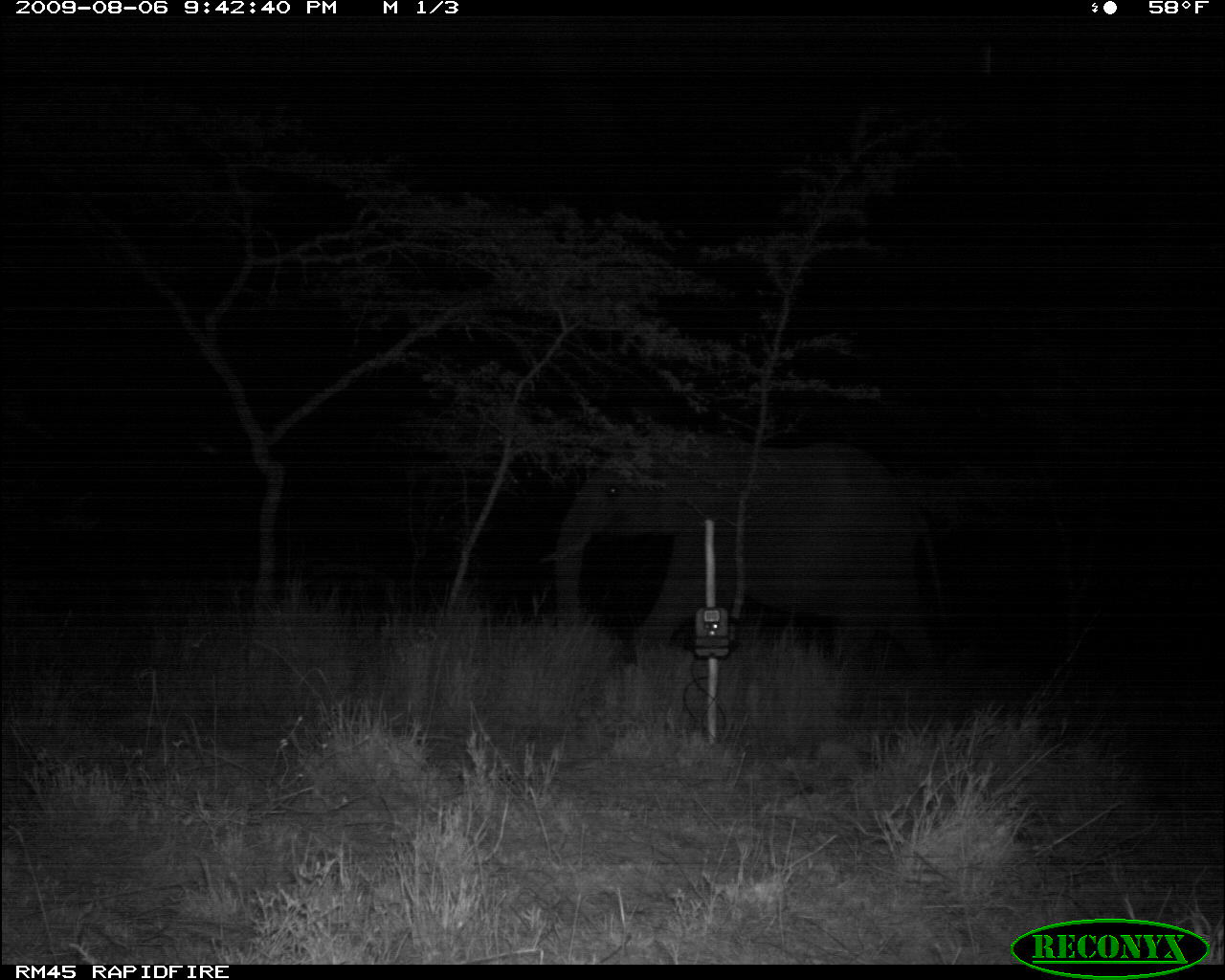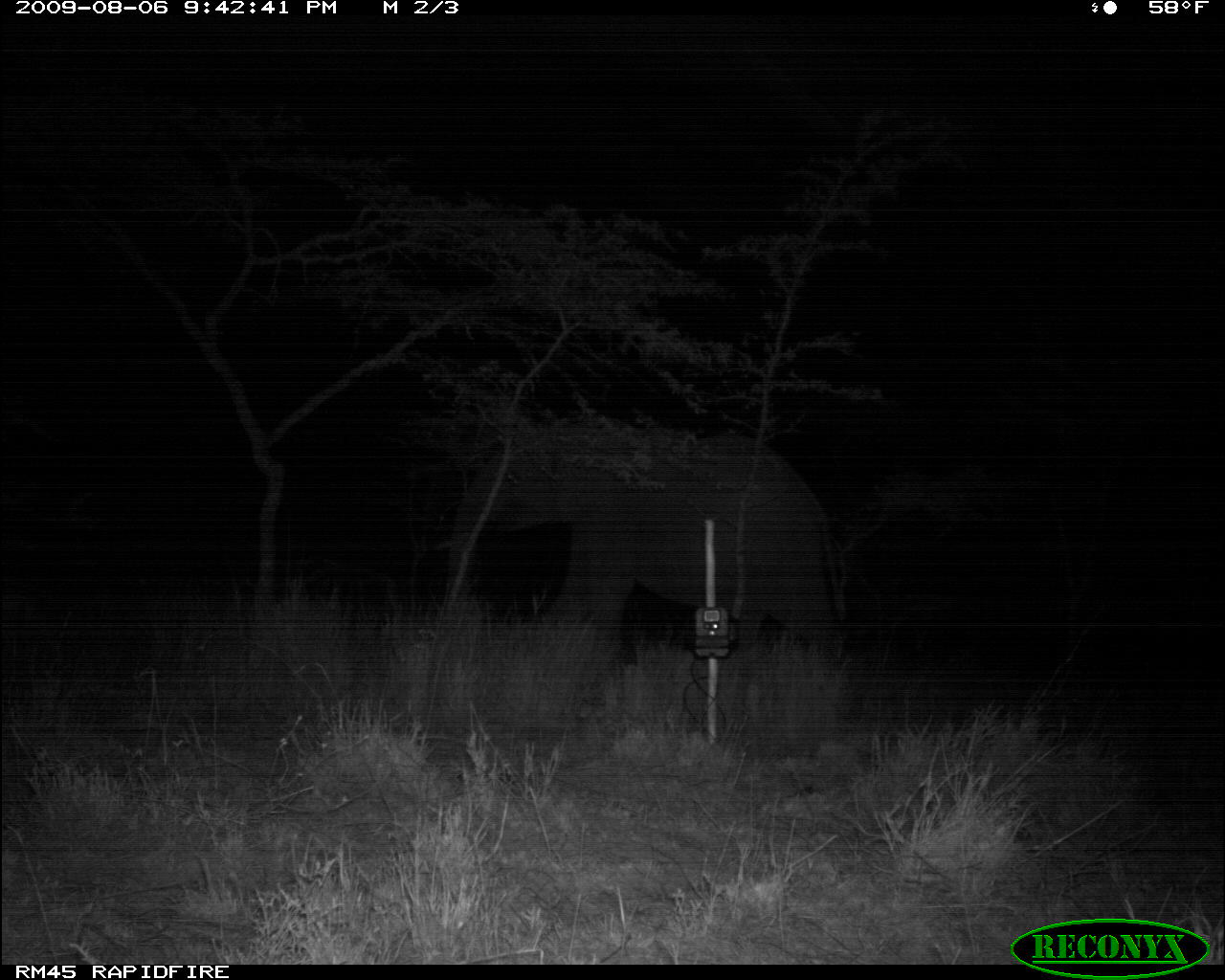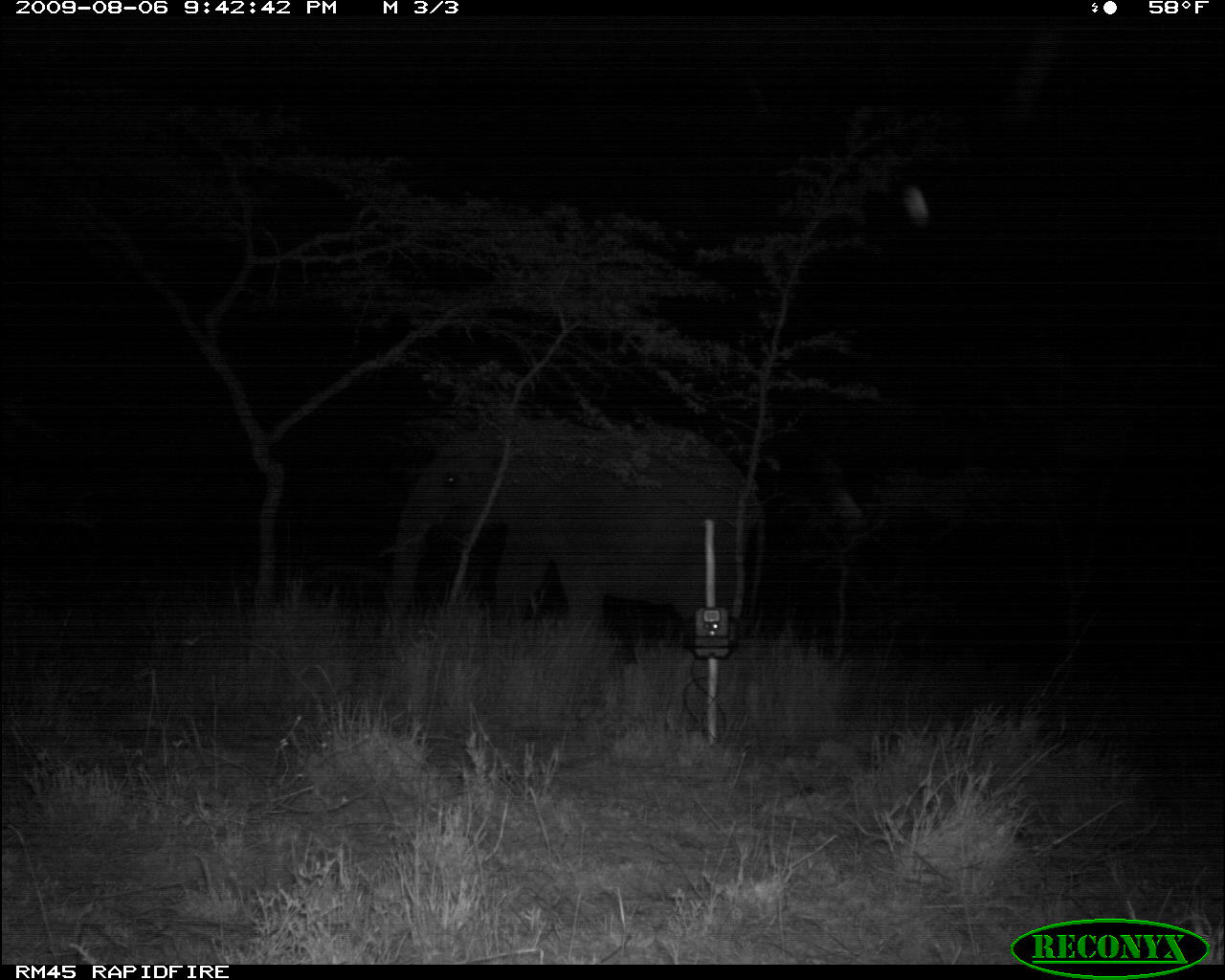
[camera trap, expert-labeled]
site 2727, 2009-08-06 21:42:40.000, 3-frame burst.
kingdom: Animalia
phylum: Chordata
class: Mammalia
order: Proboscidea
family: Elephantidae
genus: Loxodonta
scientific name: Loxodonta africana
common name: african bush elephant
Loxodonta africana (african bush elephant), count 1.